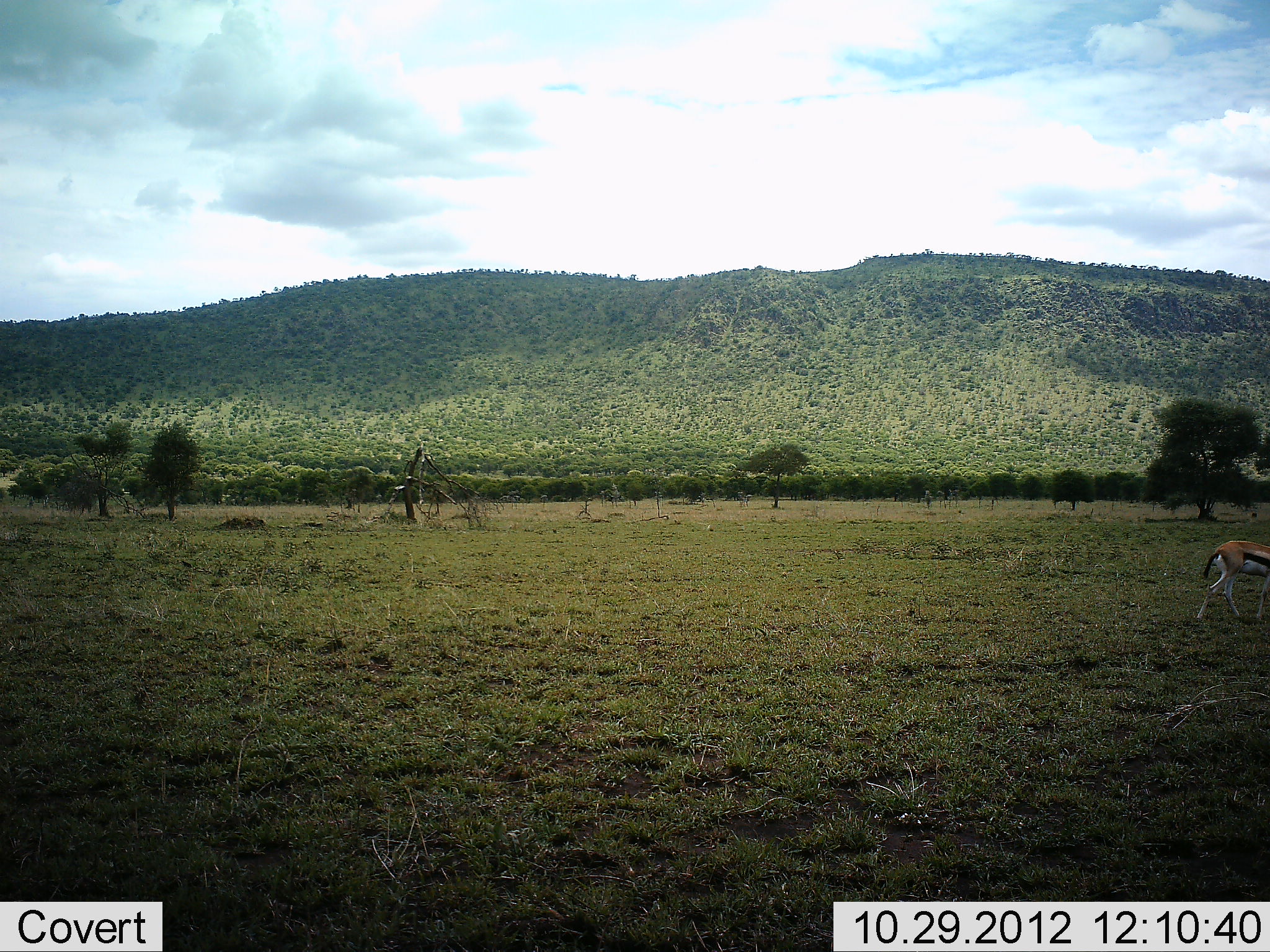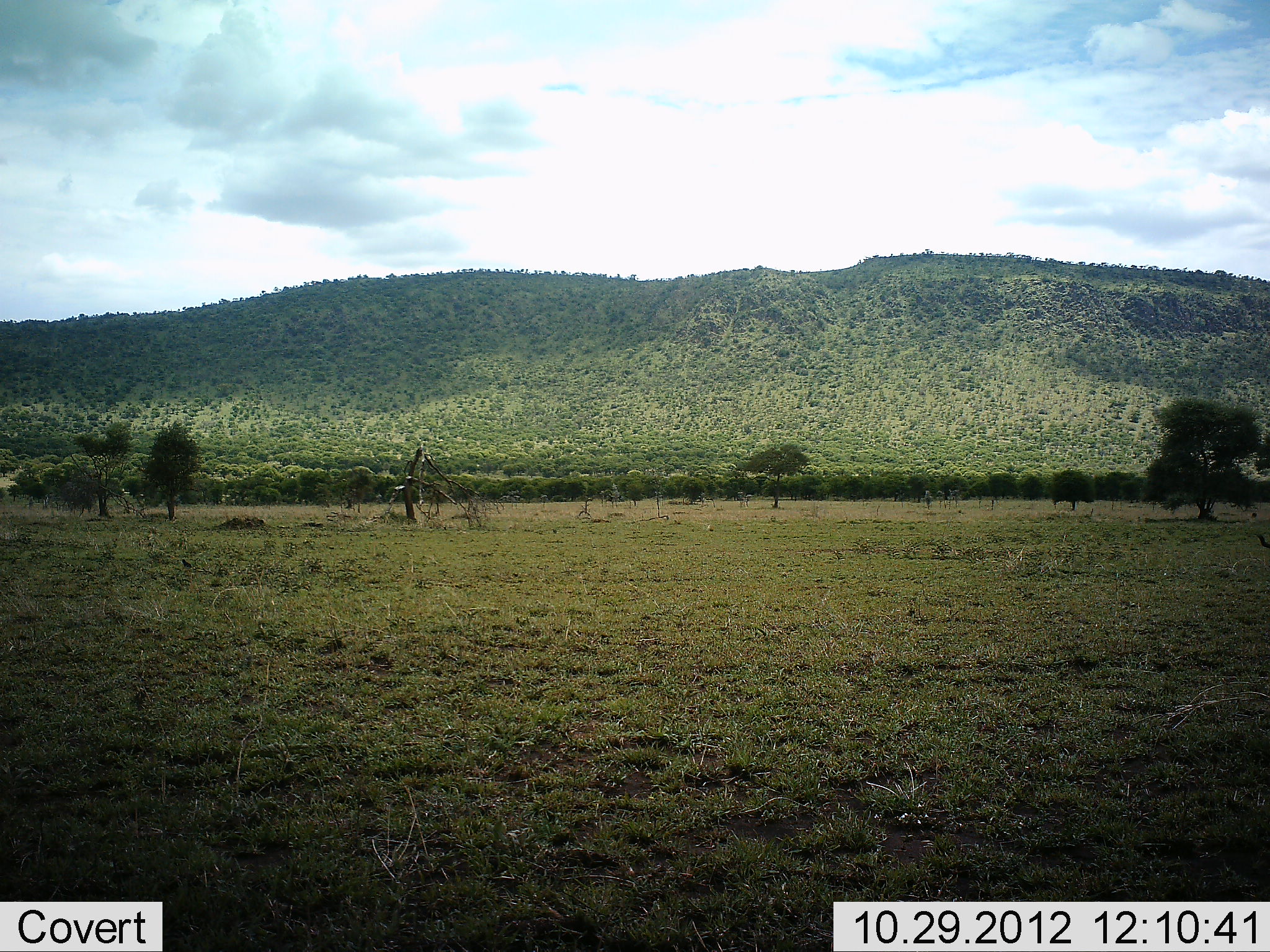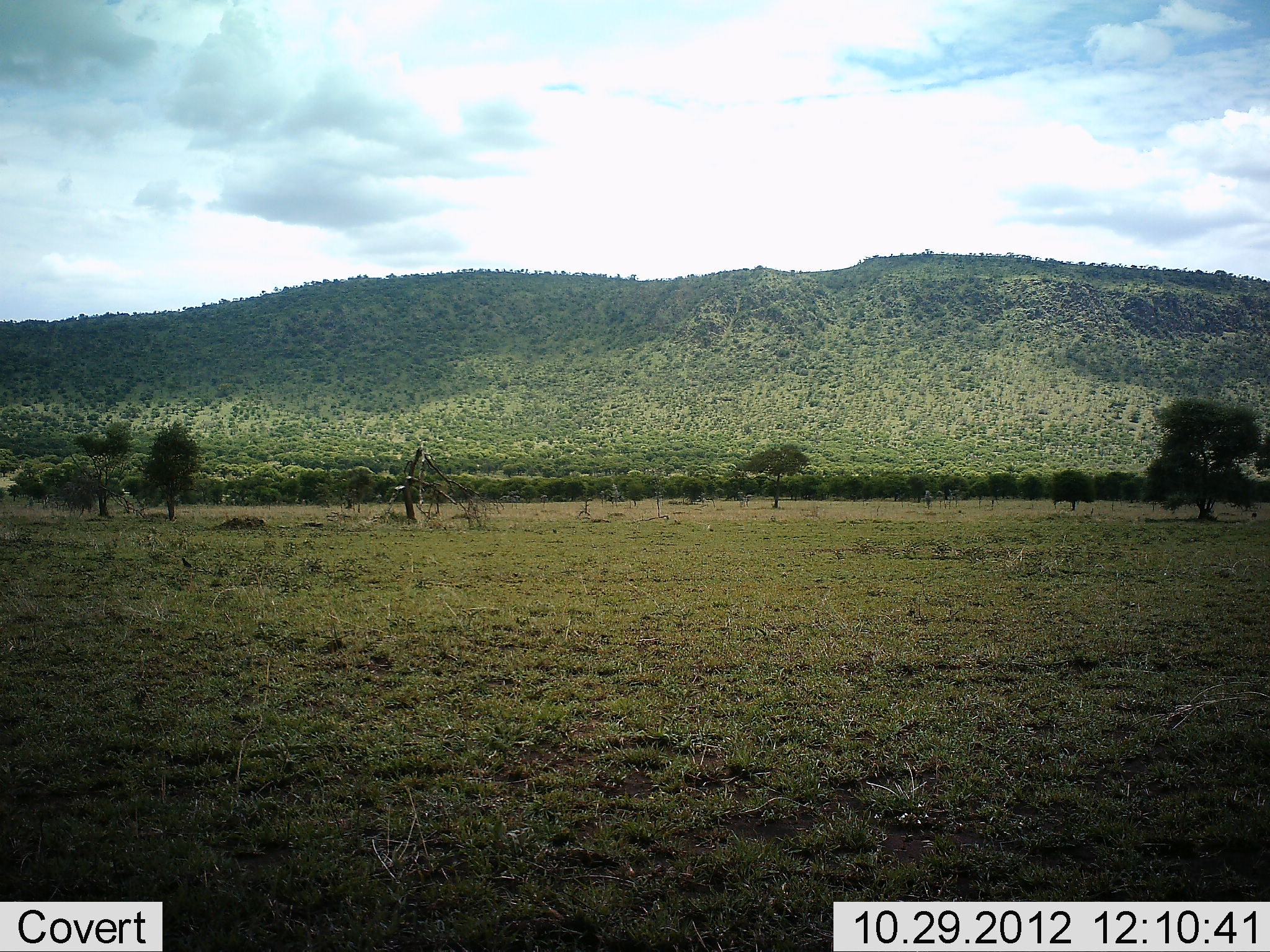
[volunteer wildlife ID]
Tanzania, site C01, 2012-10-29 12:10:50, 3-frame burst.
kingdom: Animalia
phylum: Chordata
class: Mammalia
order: Artiodactyla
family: Bovidae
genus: Eudorcas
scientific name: Eudorcas thomsonii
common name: thomson's gazelle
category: gazellethomsons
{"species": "gazellethomsons (thomson's gazelle) (Eudorcas thomsonii)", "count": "1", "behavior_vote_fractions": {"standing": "10%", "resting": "0%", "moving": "90%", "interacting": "0%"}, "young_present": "0%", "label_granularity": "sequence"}